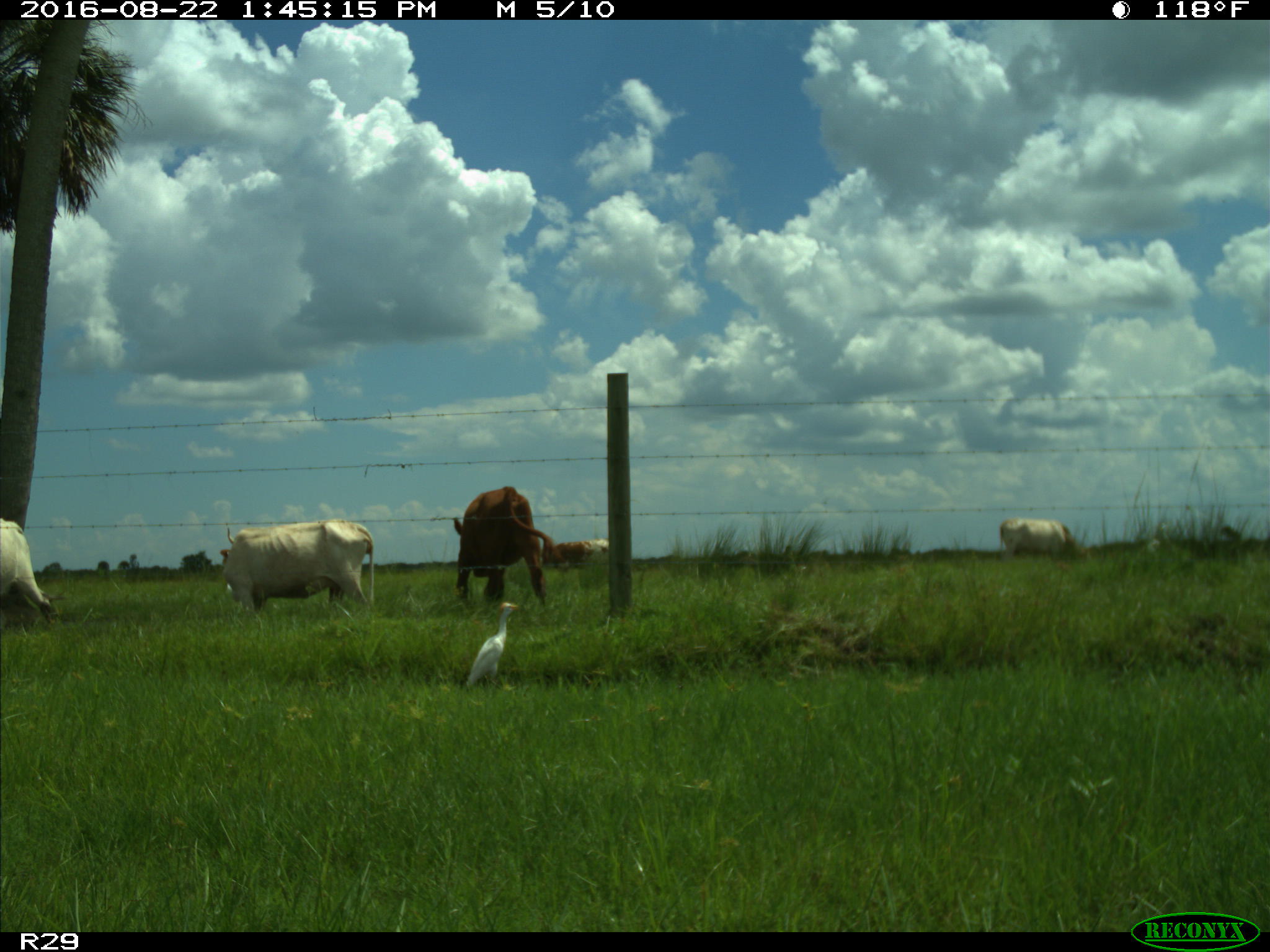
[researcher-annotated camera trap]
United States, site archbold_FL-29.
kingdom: Animalia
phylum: Chordata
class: Mammalia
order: Artiodactyla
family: Bovidae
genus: Bos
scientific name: Bos taurus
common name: domestic cow